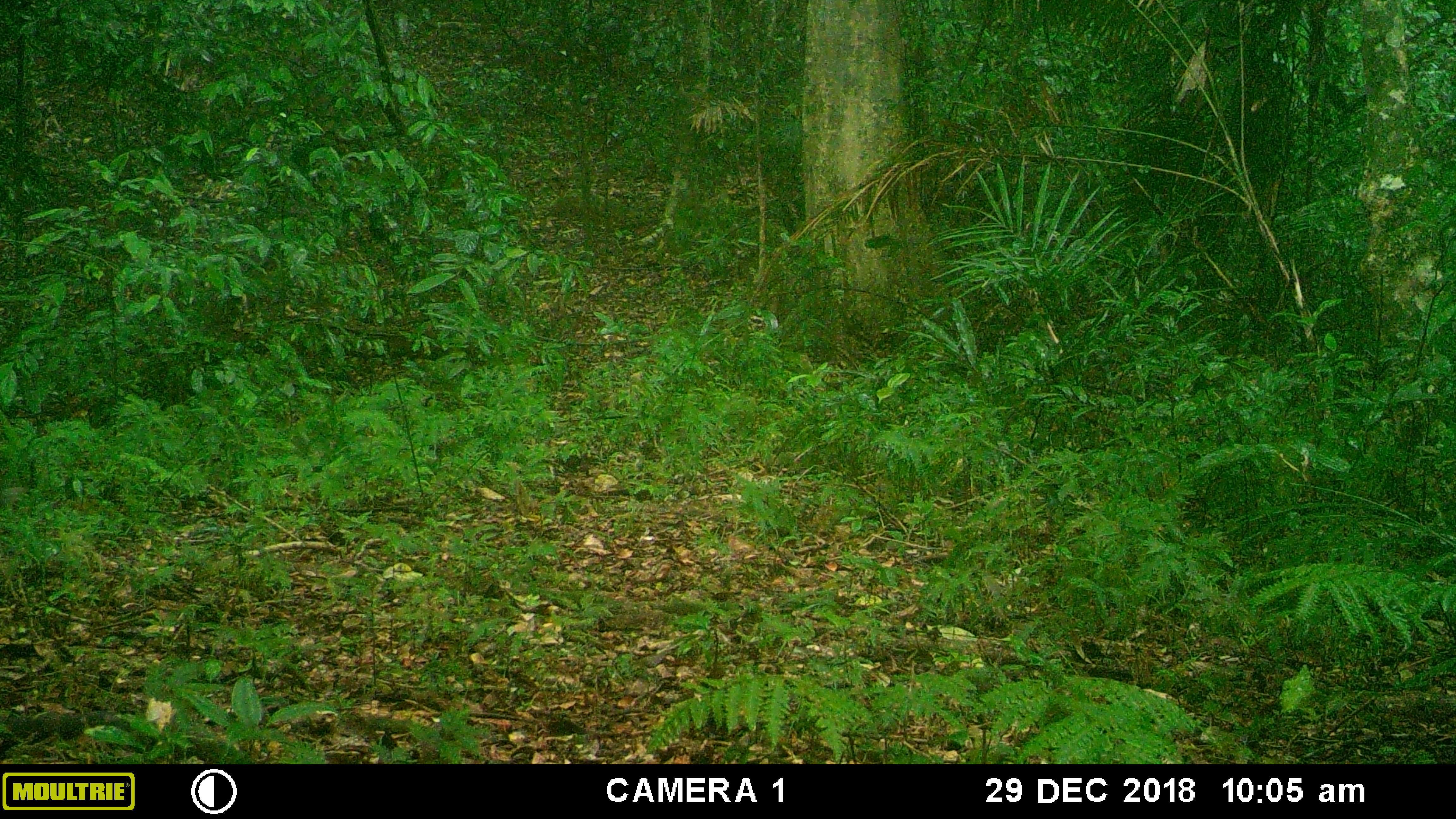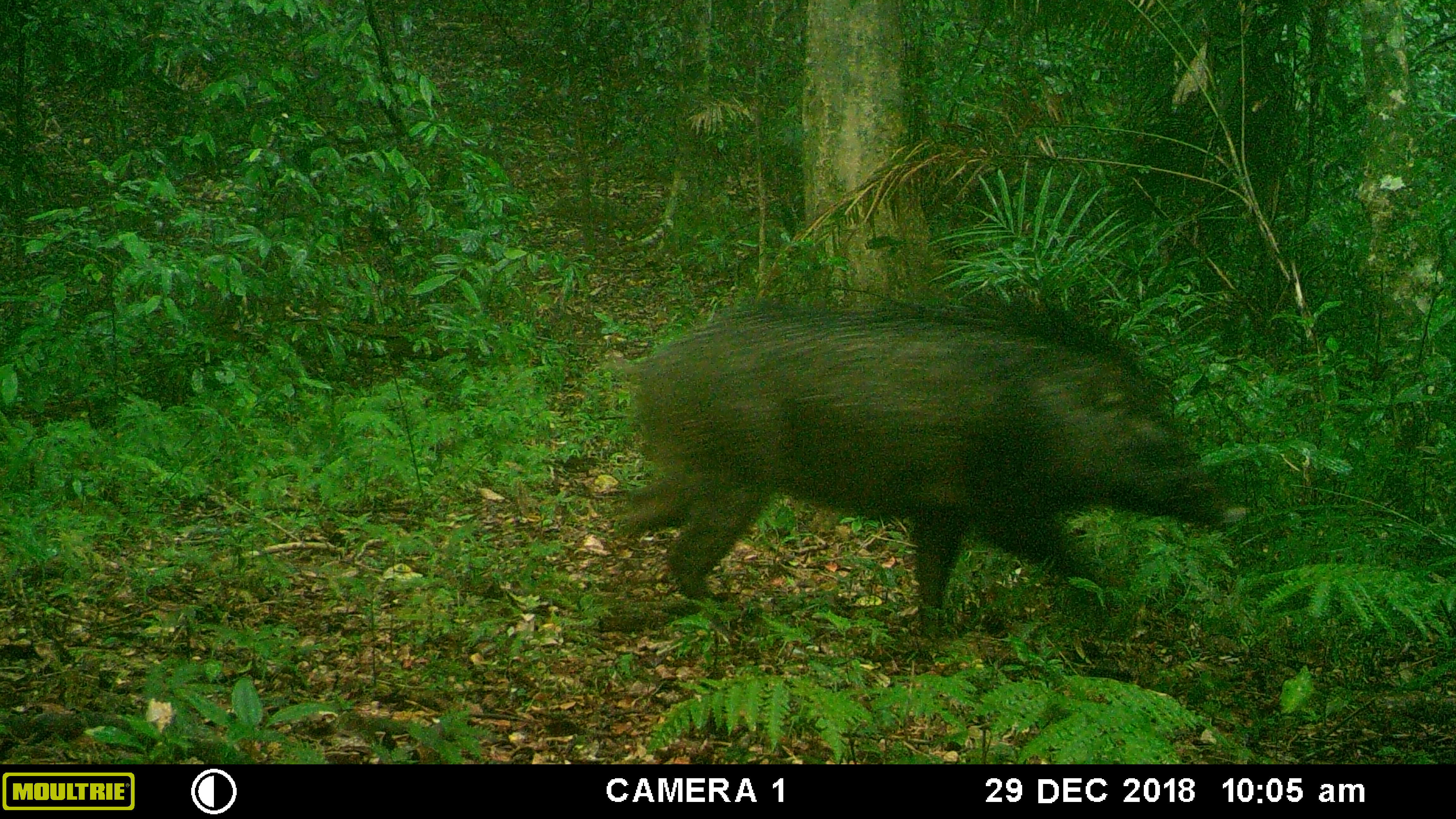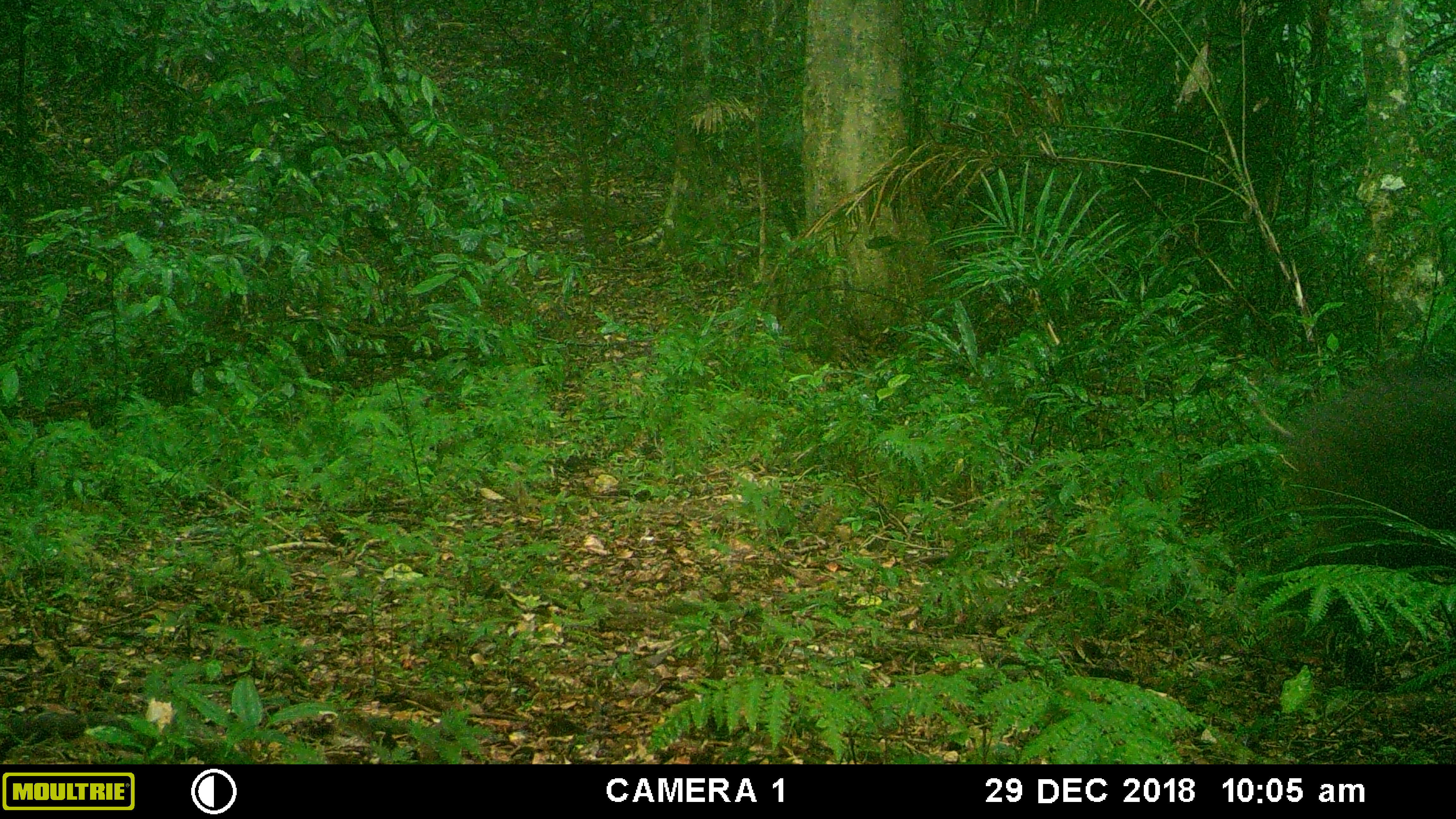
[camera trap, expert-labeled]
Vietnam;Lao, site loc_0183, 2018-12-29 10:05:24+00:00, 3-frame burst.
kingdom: Animalia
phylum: Chordata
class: Mammalia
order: Artiodactyla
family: Suidae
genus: Sus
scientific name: Sus scrofa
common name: eurasian wild pig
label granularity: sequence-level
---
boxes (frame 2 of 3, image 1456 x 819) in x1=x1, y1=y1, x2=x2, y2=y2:
eurasian wild pig: x1=613, y1=287, x2=1229, y2=630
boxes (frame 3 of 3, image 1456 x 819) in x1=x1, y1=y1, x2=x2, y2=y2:
eurasian wild pig: x1=1285, y1=363, x2=1453, y2=678